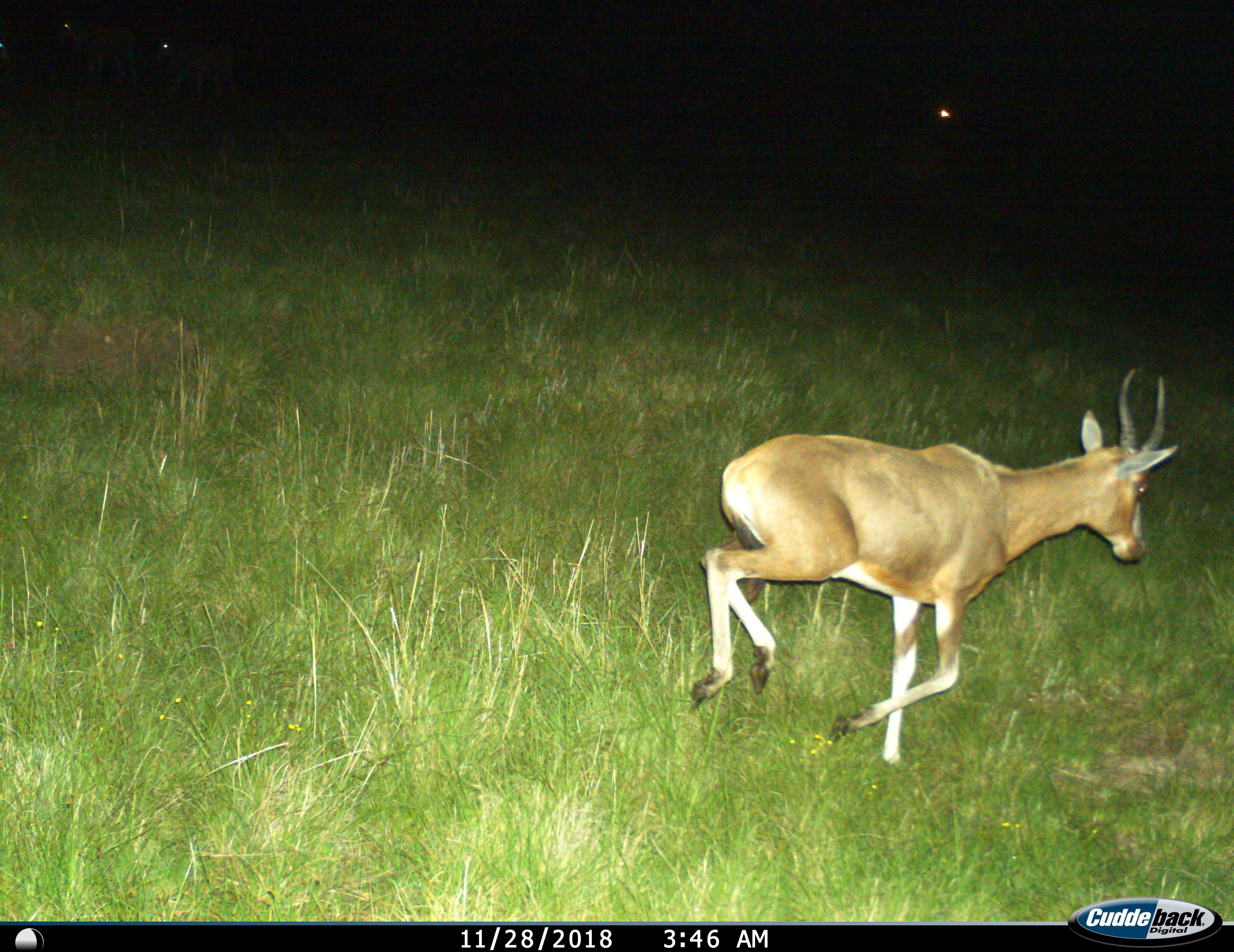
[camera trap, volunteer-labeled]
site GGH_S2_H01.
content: unidentified animal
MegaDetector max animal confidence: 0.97